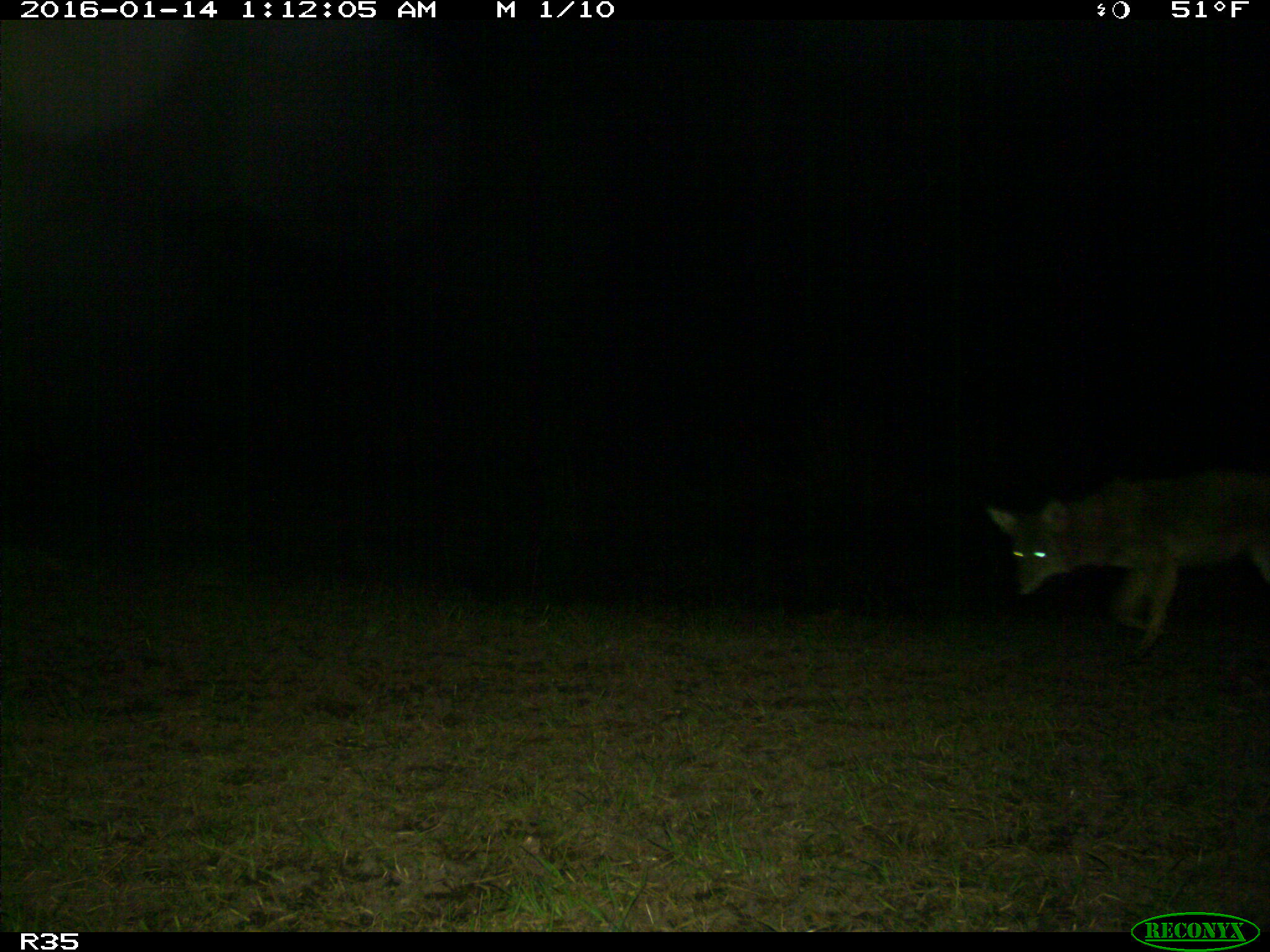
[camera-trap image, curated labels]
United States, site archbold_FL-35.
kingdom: Animalia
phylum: Chordata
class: Mammalia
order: Carnivora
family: Canidae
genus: Canis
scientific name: Canis latrans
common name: coyote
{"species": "Canis latrans (coyote)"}